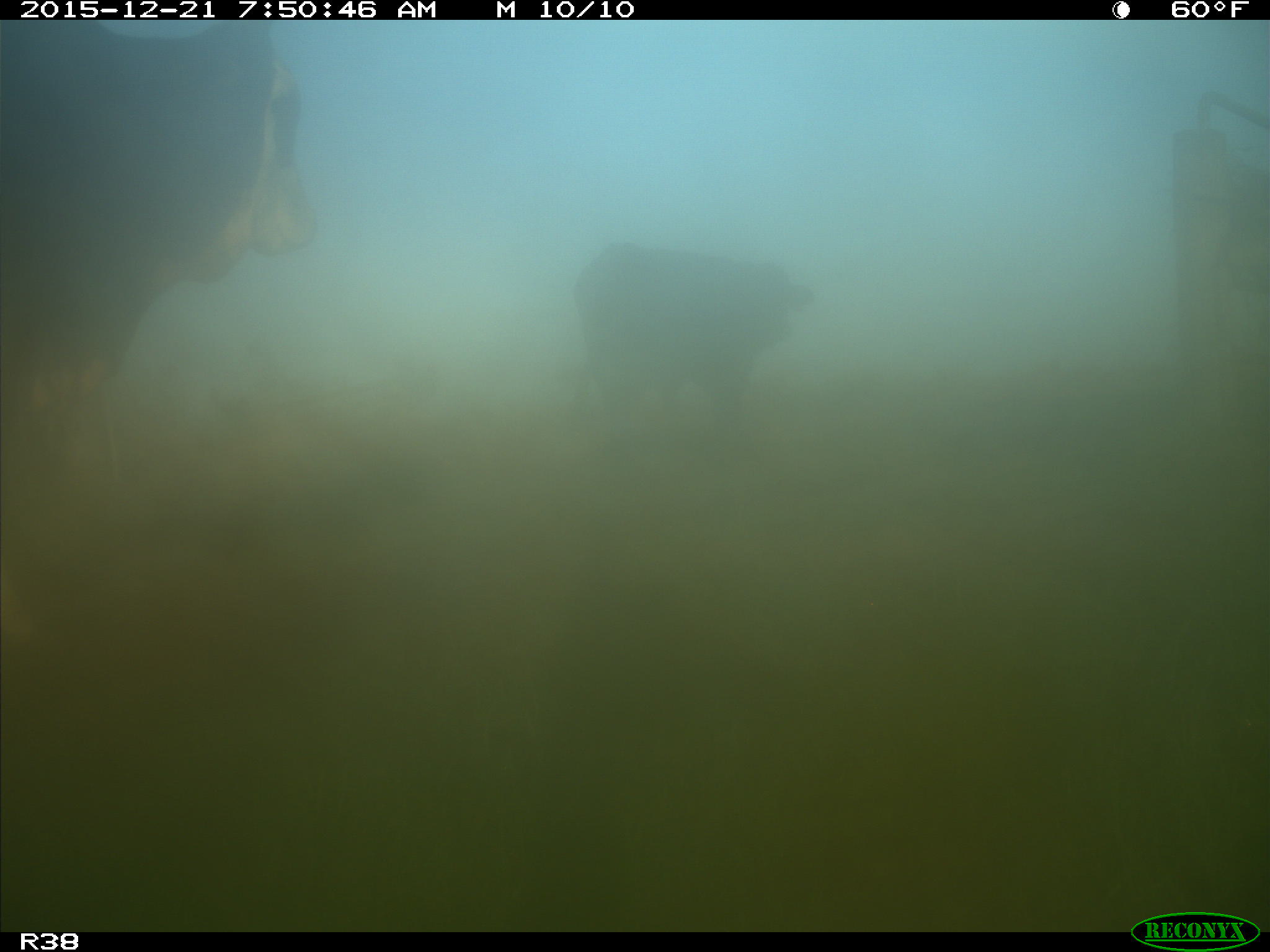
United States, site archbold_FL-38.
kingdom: Animalia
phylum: Chordata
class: Mammalia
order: Artiodactyla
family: Bovidae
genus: Bos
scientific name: Bos taurus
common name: domestic cow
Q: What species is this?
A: Bos taurus (domestic cow).